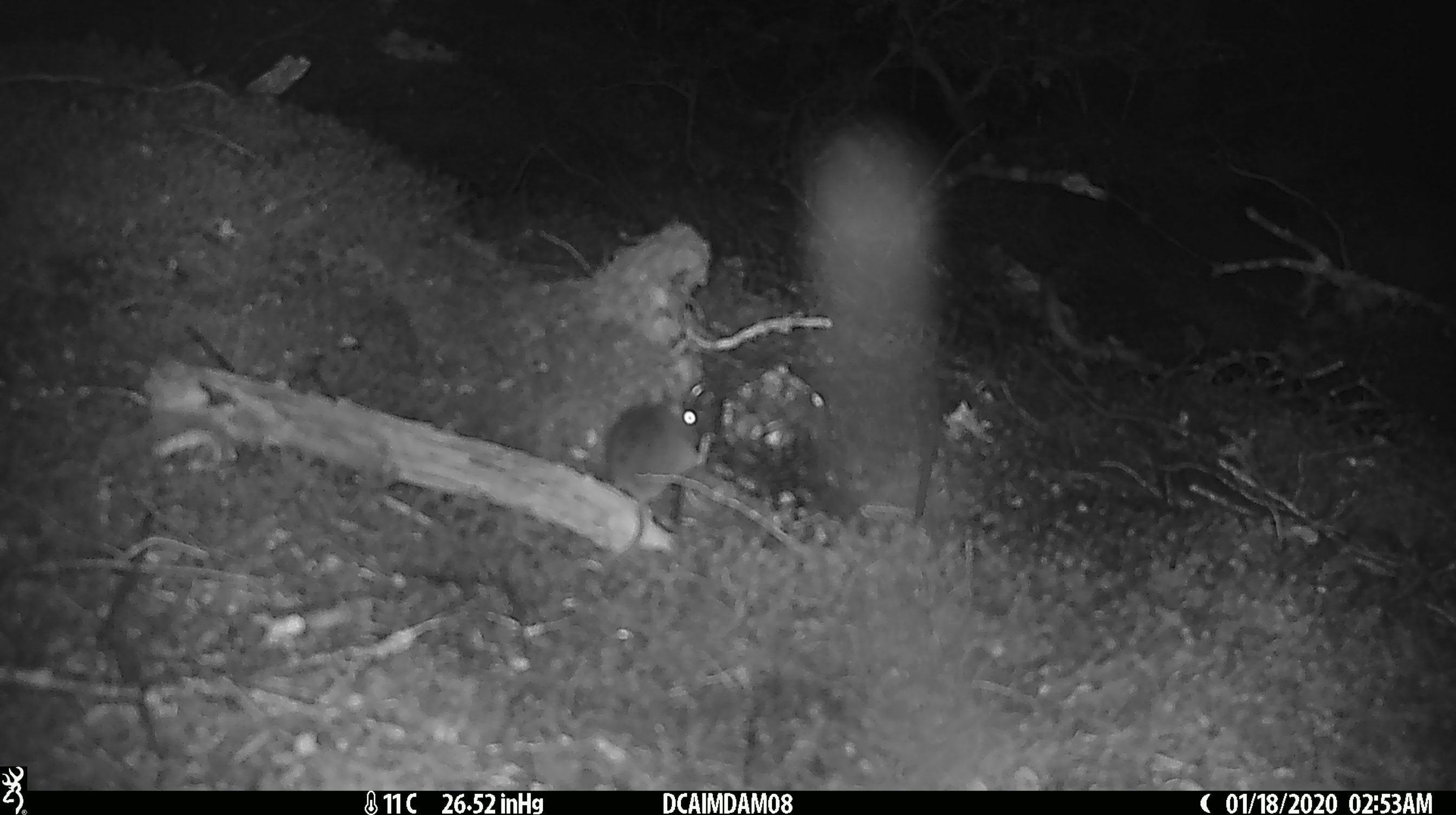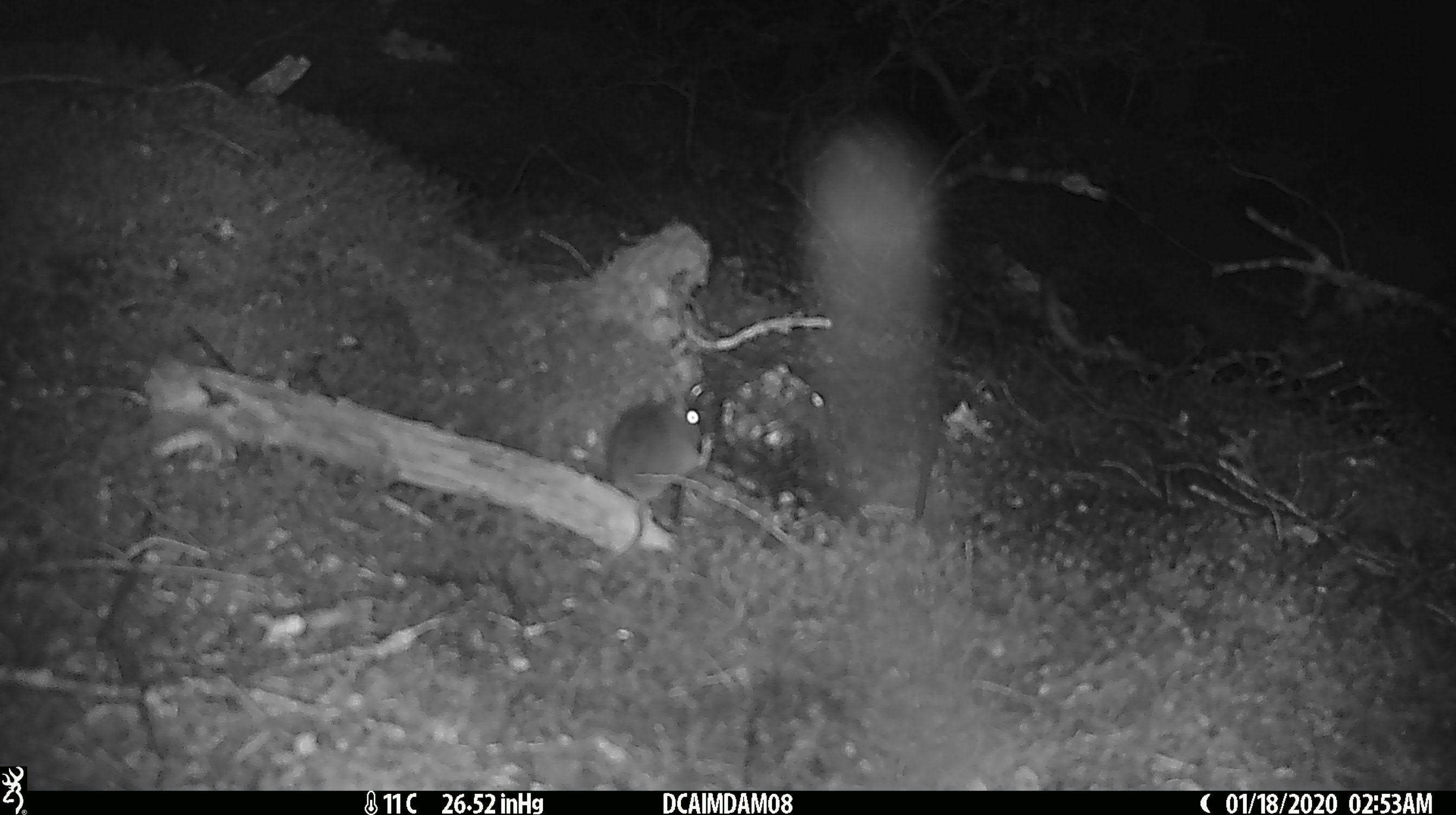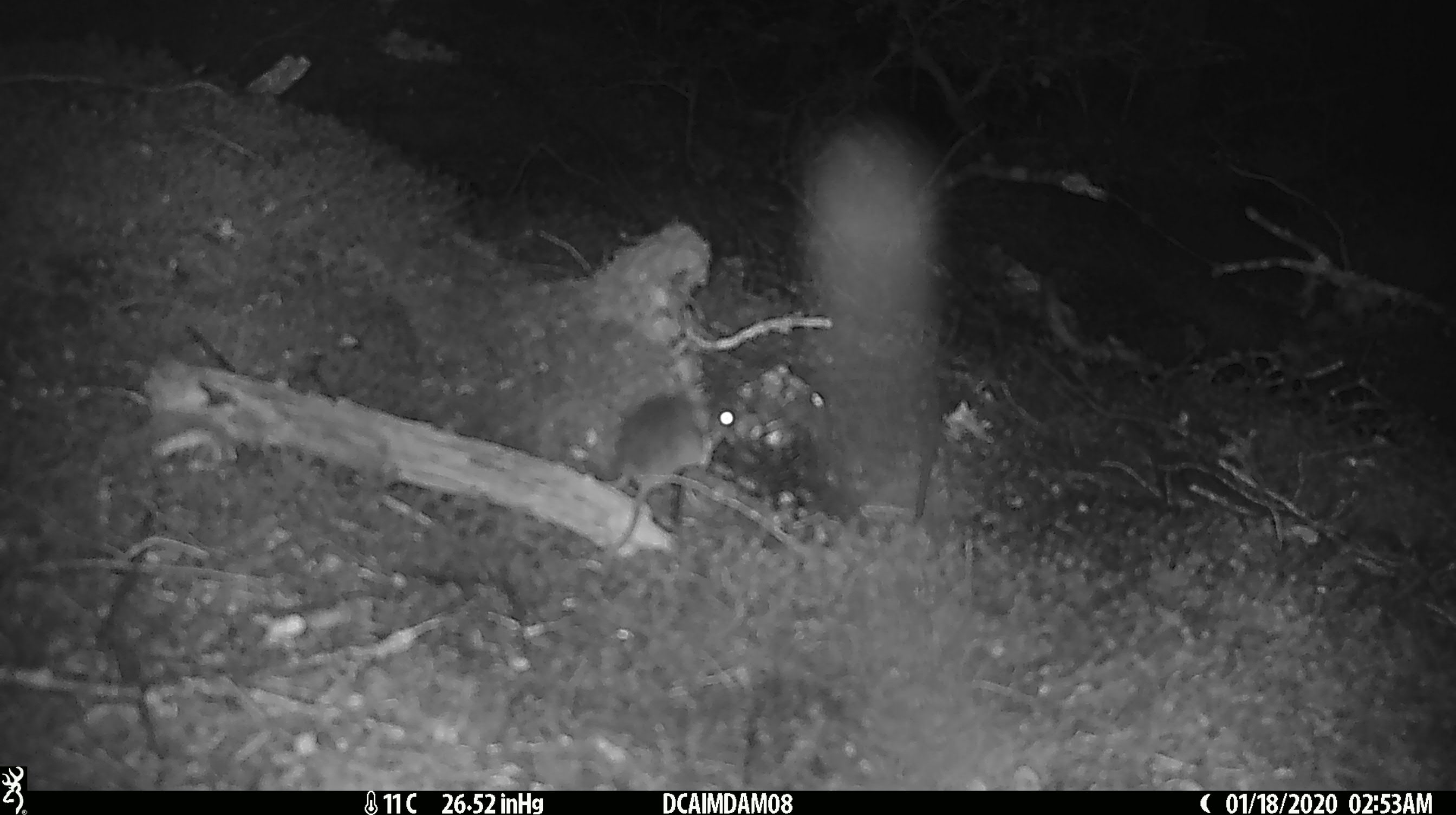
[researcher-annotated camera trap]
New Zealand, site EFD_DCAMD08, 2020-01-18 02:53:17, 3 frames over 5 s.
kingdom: Animalia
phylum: Chordata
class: Mammalia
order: Rodentia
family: Muridae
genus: Mus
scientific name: Mus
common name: mouse